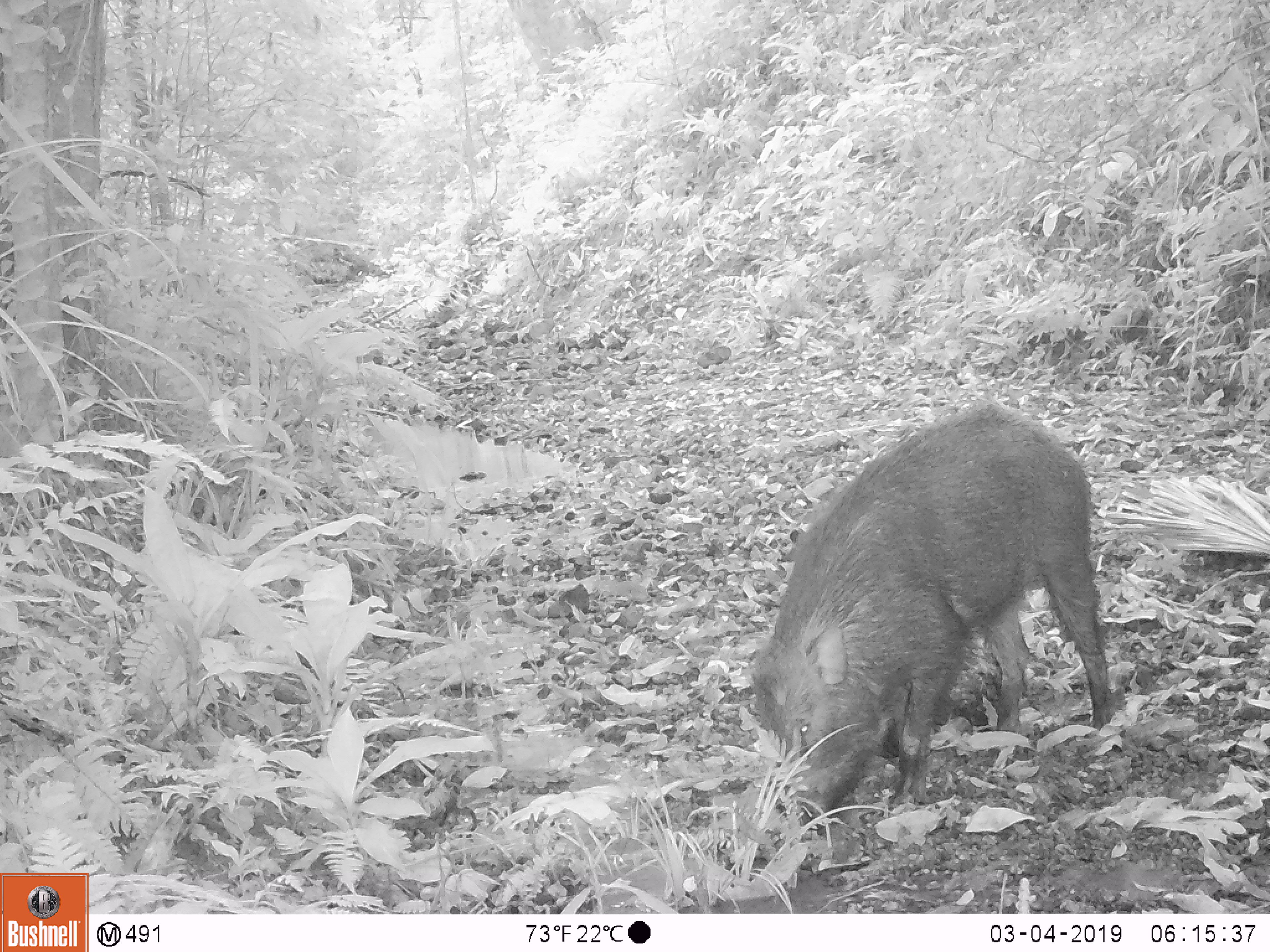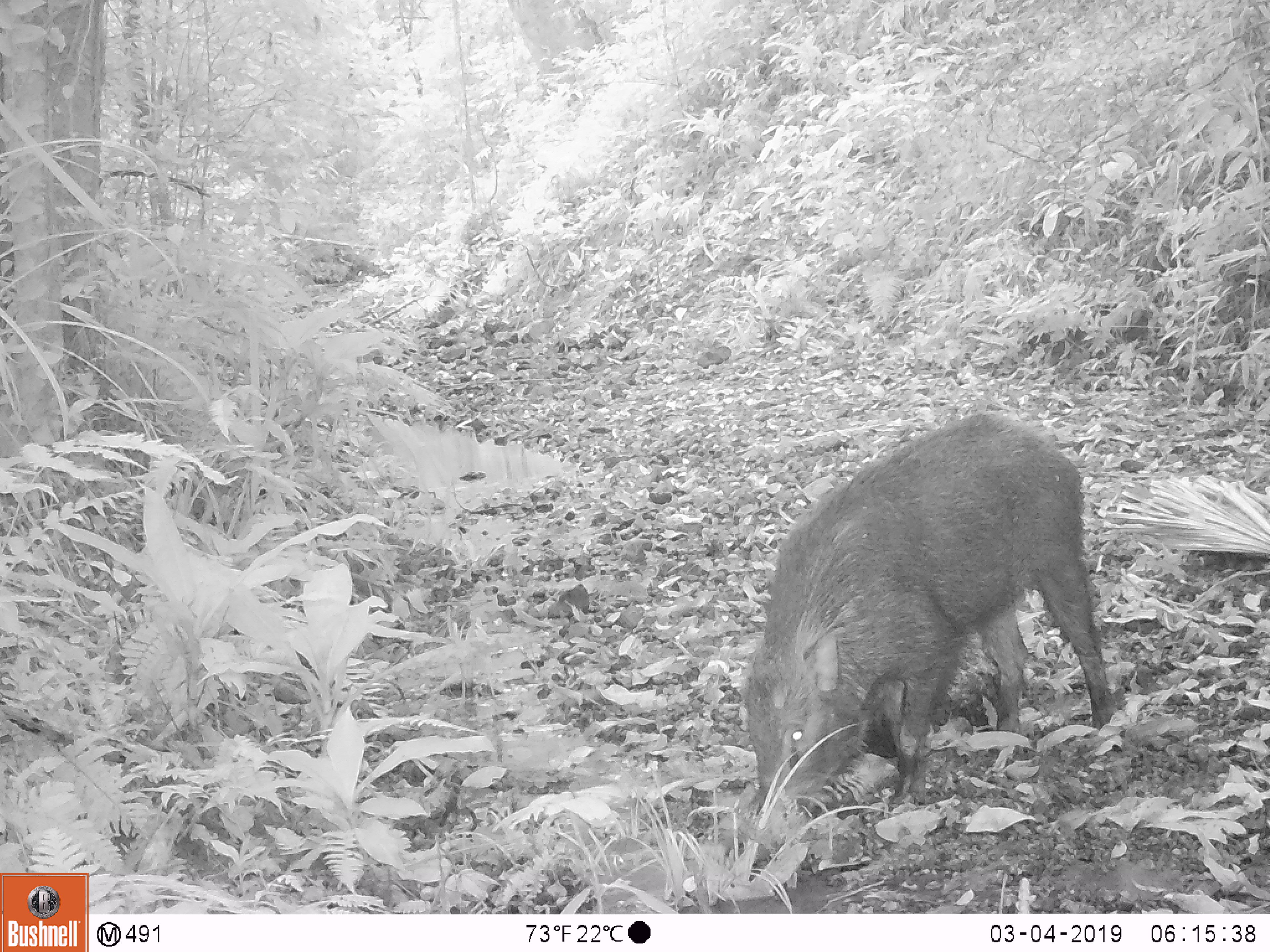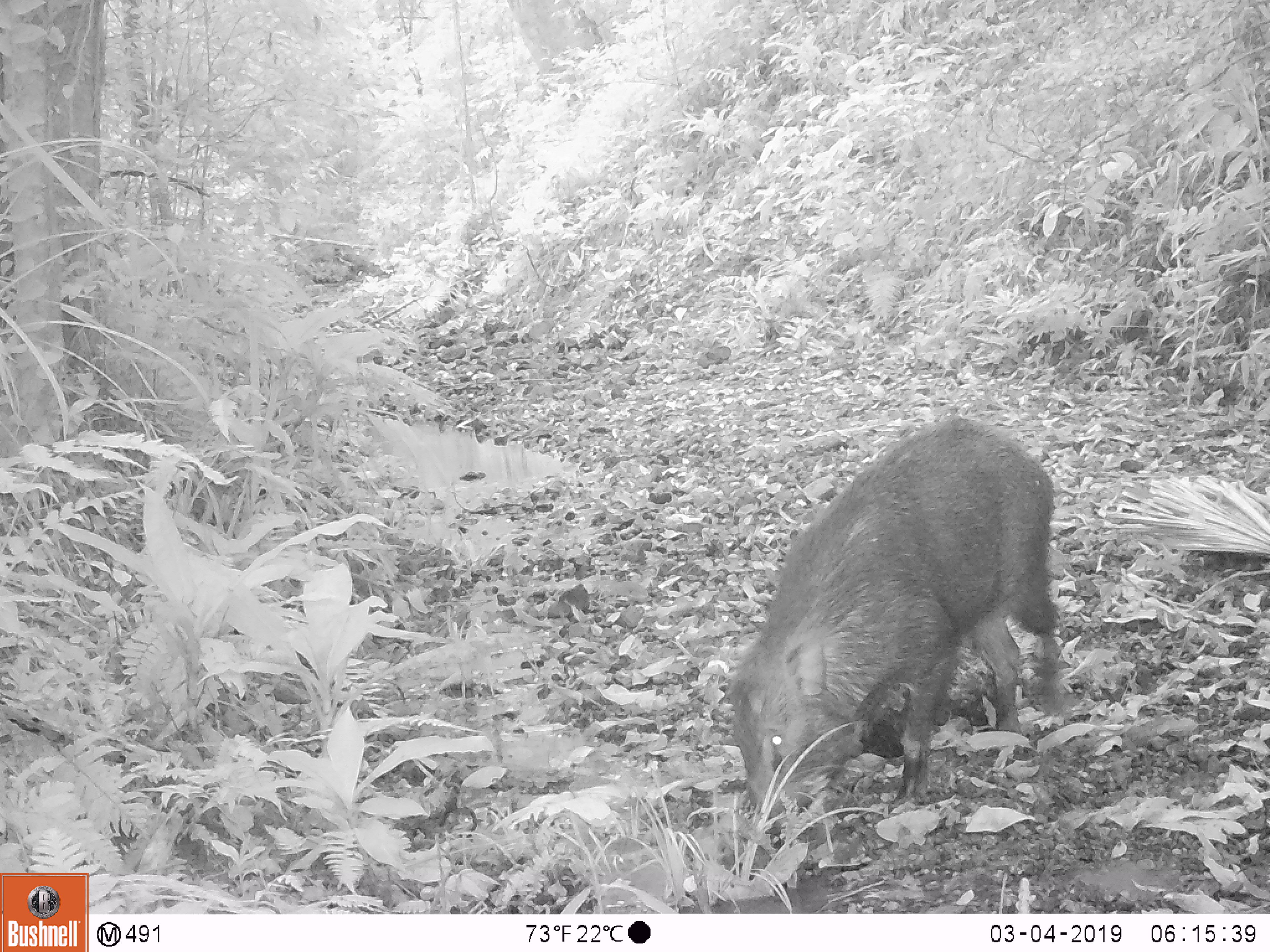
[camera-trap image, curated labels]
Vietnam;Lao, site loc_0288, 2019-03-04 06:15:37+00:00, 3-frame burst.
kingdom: Animalia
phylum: Chordata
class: Mammalia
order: Artiodactyla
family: Suidae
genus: Sus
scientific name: Sus scrofa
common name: eurasian wild pig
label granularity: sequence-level